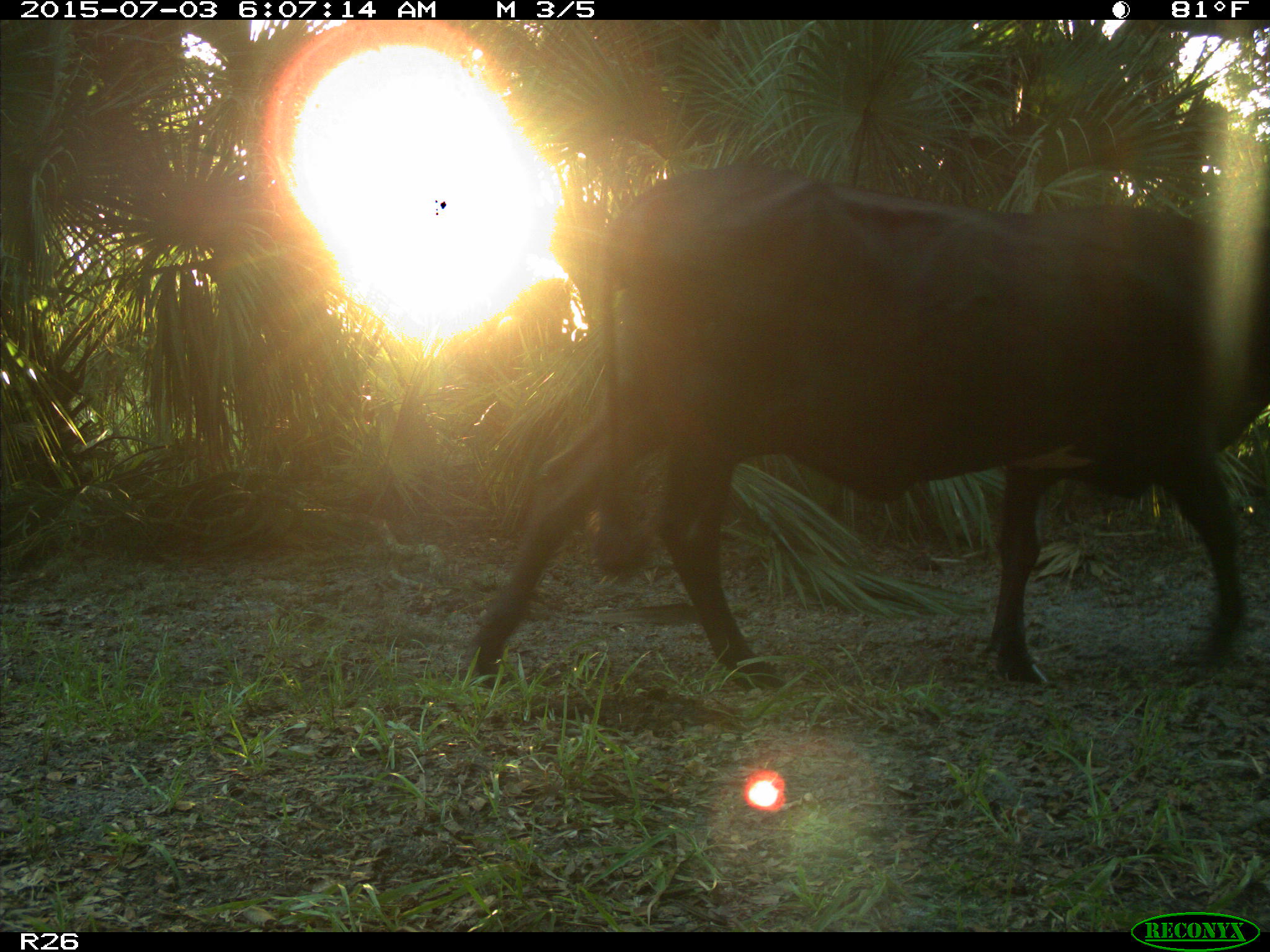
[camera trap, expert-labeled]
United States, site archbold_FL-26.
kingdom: Animalia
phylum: Chordata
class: Mammalia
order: Artiodactyla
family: Bovidae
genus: Bos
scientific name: Bos taurus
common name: domestic cow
Bos taurus (domestic cow).